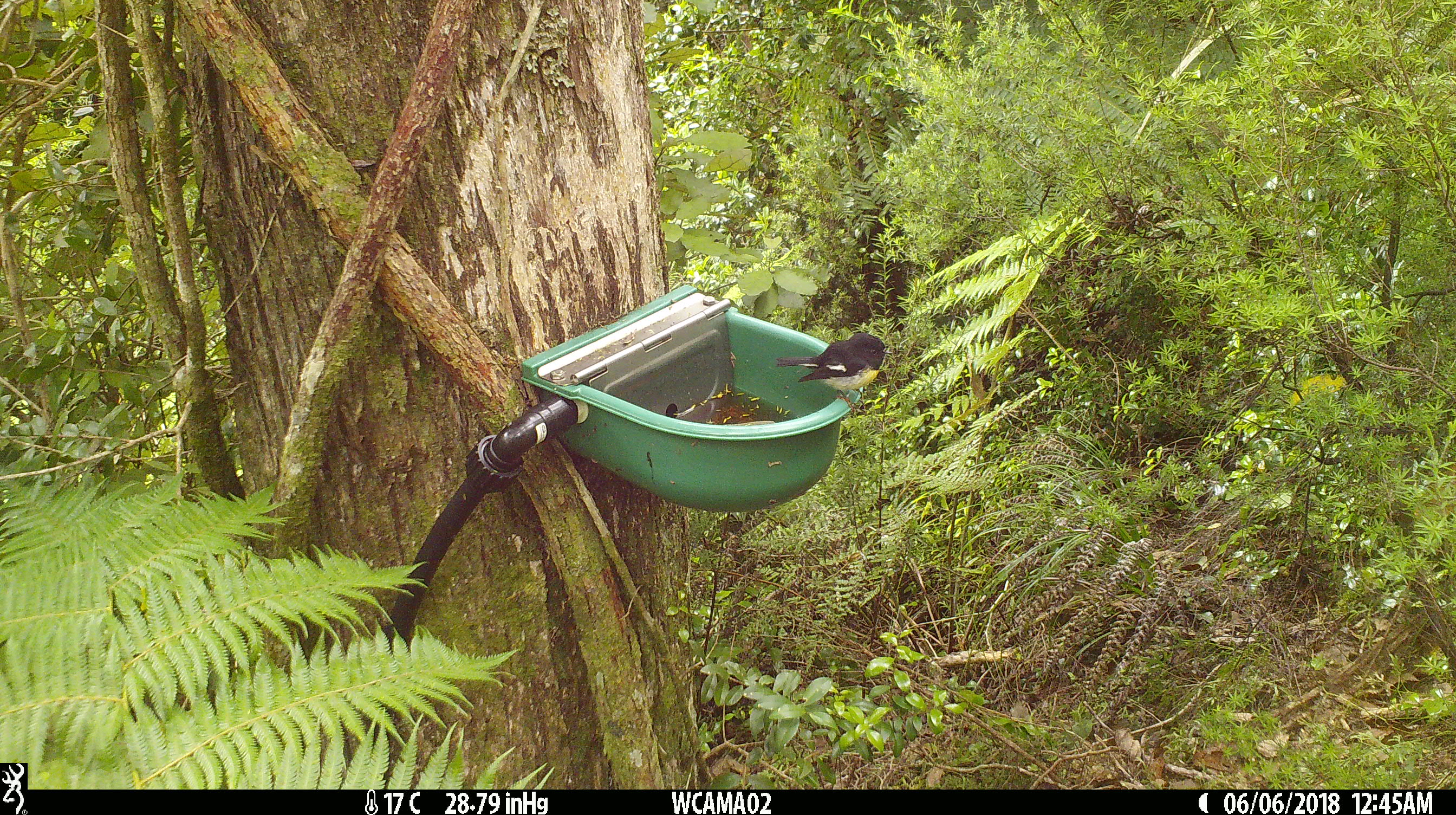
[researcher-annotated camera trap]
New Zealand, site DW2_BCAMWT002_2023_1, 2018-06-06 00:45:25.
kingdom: Animalia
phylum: Chordata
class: Aves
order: Passeriformes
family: Petroicidae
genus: Petroica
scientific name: Petroica macrocephala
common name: tomtit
Tomtit (Petroica macrocephala).